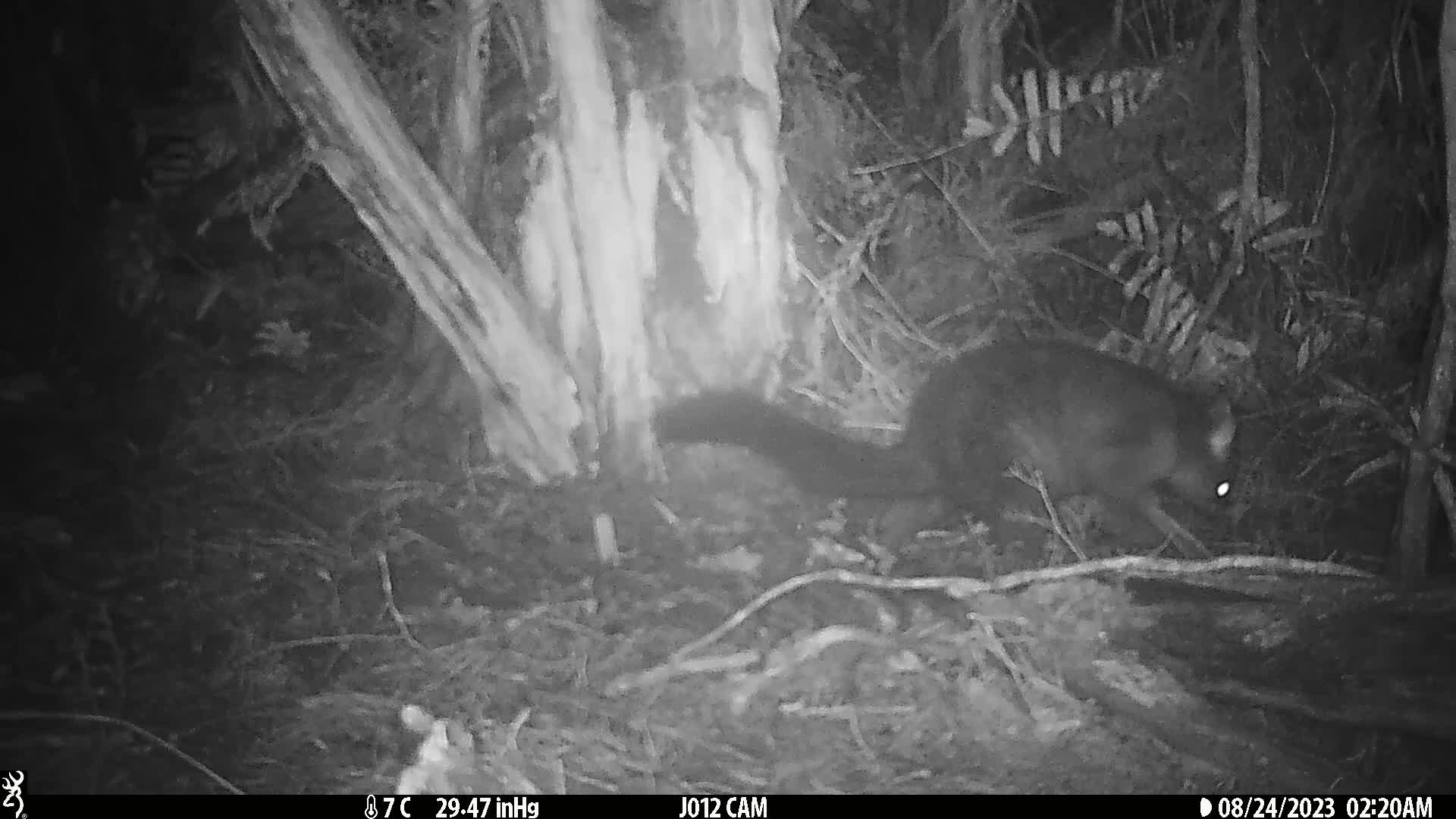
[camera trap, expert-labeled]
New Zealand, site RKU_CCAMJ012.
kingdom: Animalia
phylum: Chordata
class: Mammalia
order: Diprotodontia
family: Phalangeridae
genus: Trichosurus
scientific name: Trichosurus vulpecula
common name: common brushtail possum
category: possum